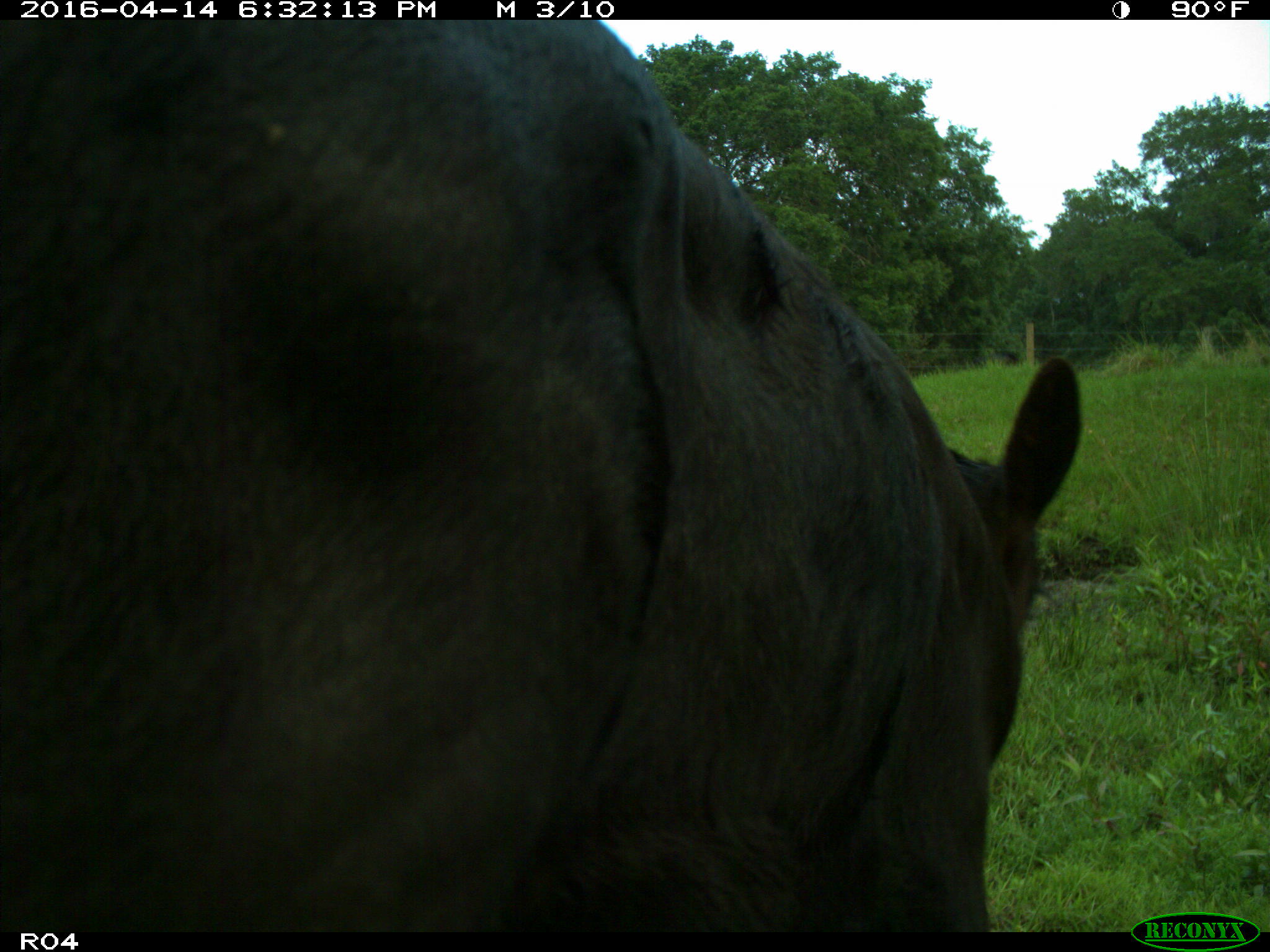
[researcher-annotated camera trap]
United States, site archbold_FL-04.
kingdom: Animalia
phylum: Chordata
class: Mammalia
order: Artiodactyla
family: Bovidae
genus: Bos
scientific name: Bos taurus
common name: domestic cow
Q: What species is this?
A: Bos taurus (domestic cow).